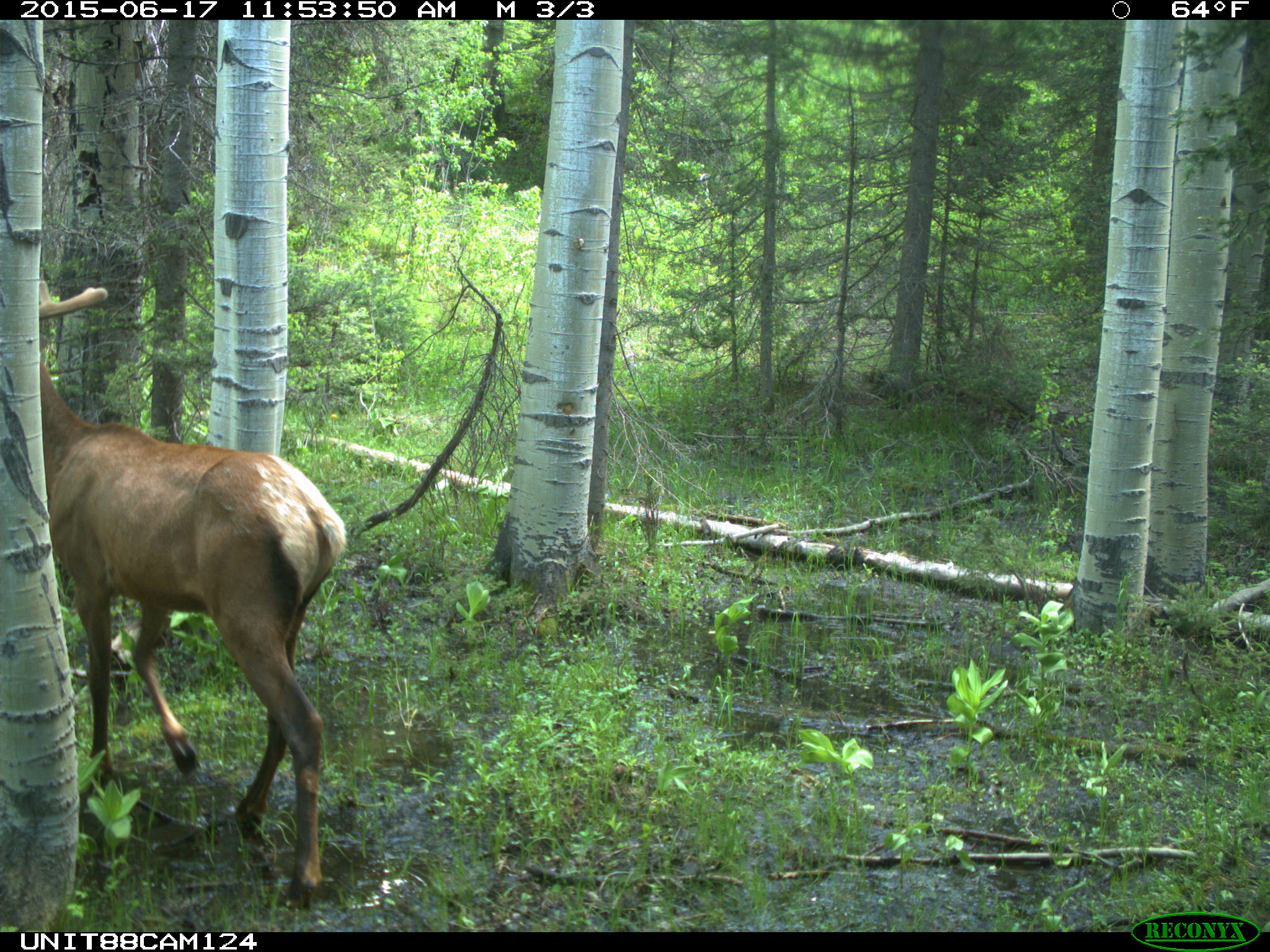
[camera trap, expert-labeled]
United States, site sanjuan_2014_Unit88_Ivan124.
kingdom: Animalia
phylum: Chordata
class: Mammalia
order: Artiodactyla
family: Cervidae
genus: Cervus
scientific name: Cervus elaphus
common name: red deer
Cervus elaphus (red deer).